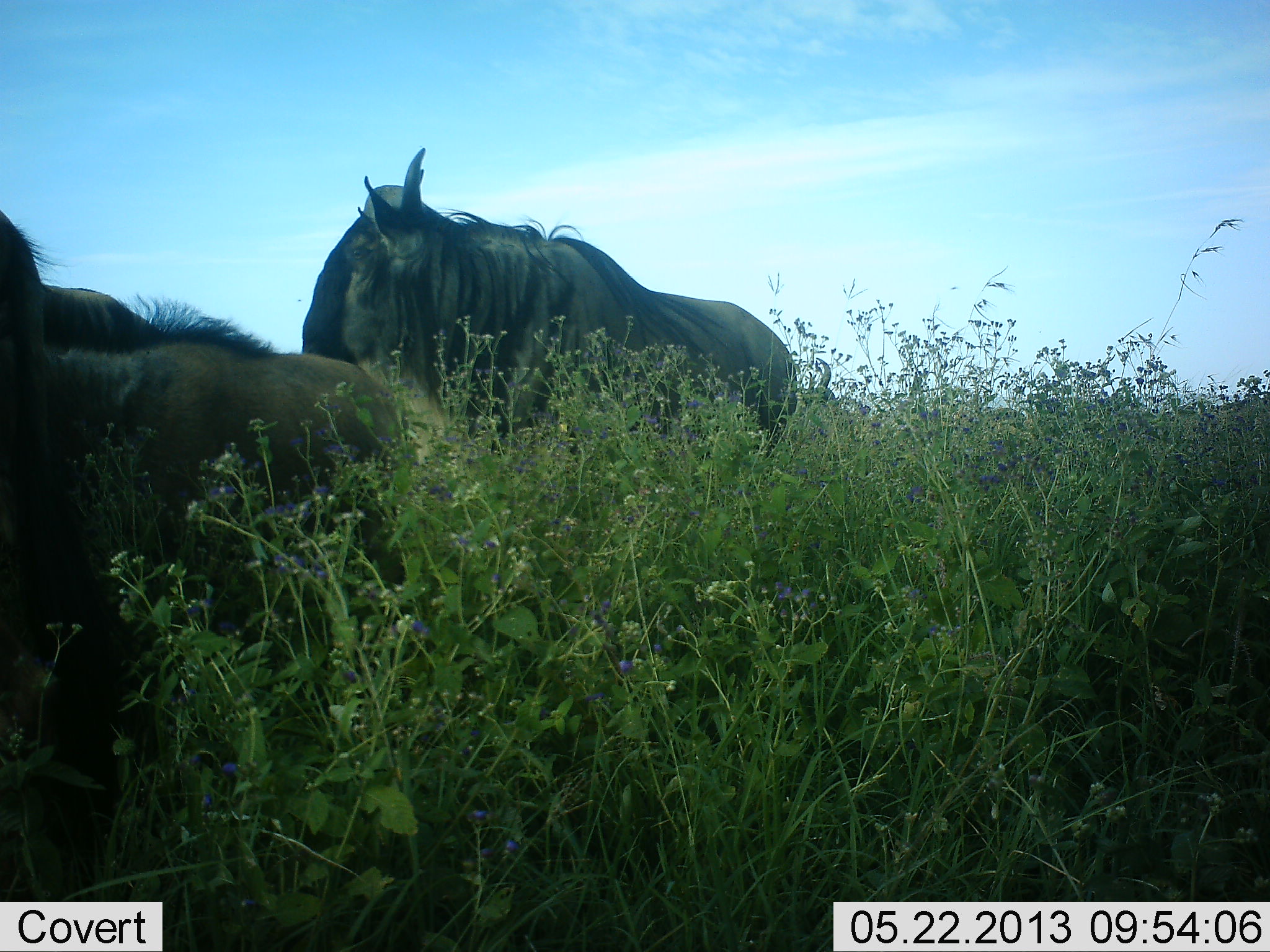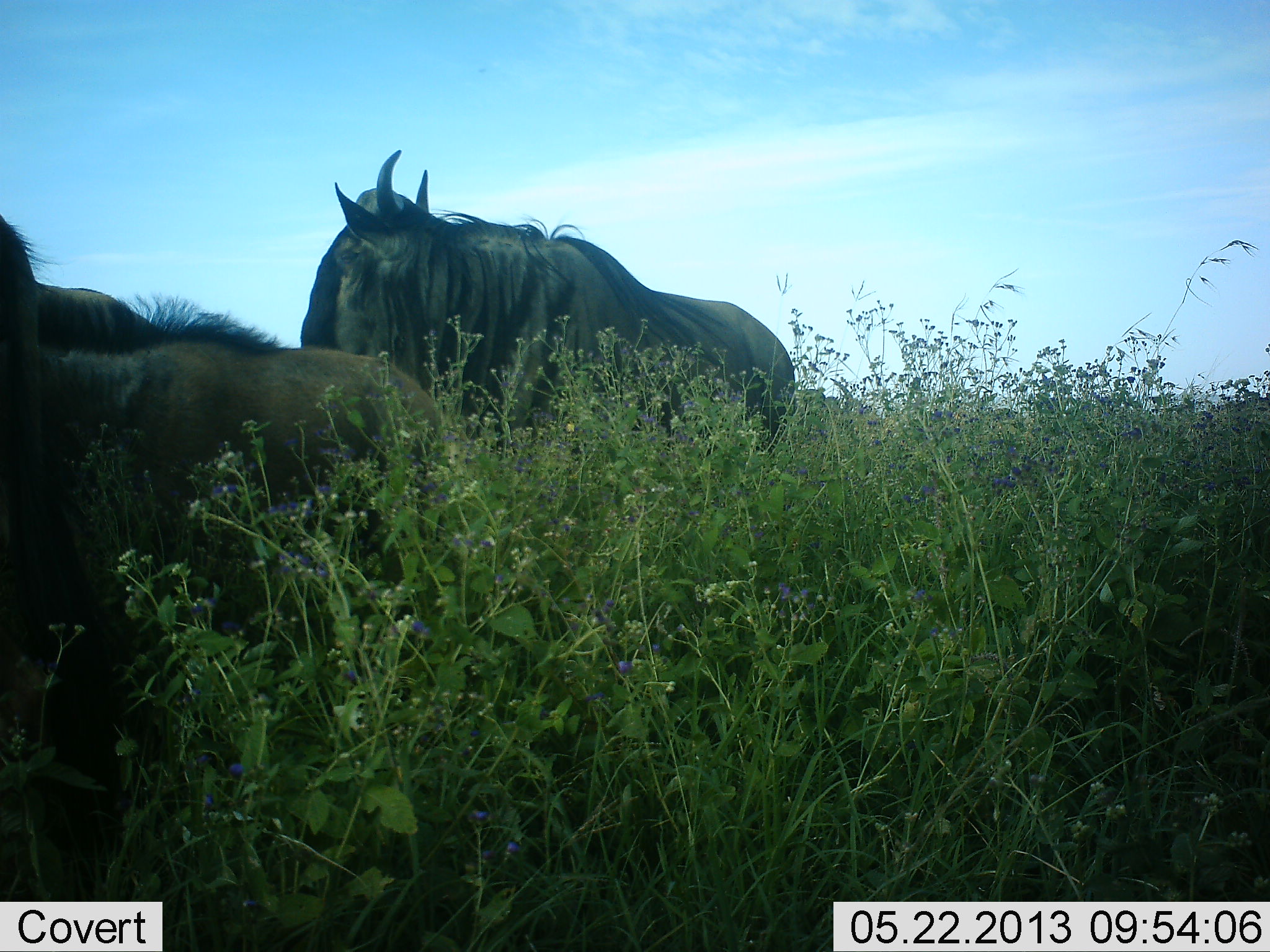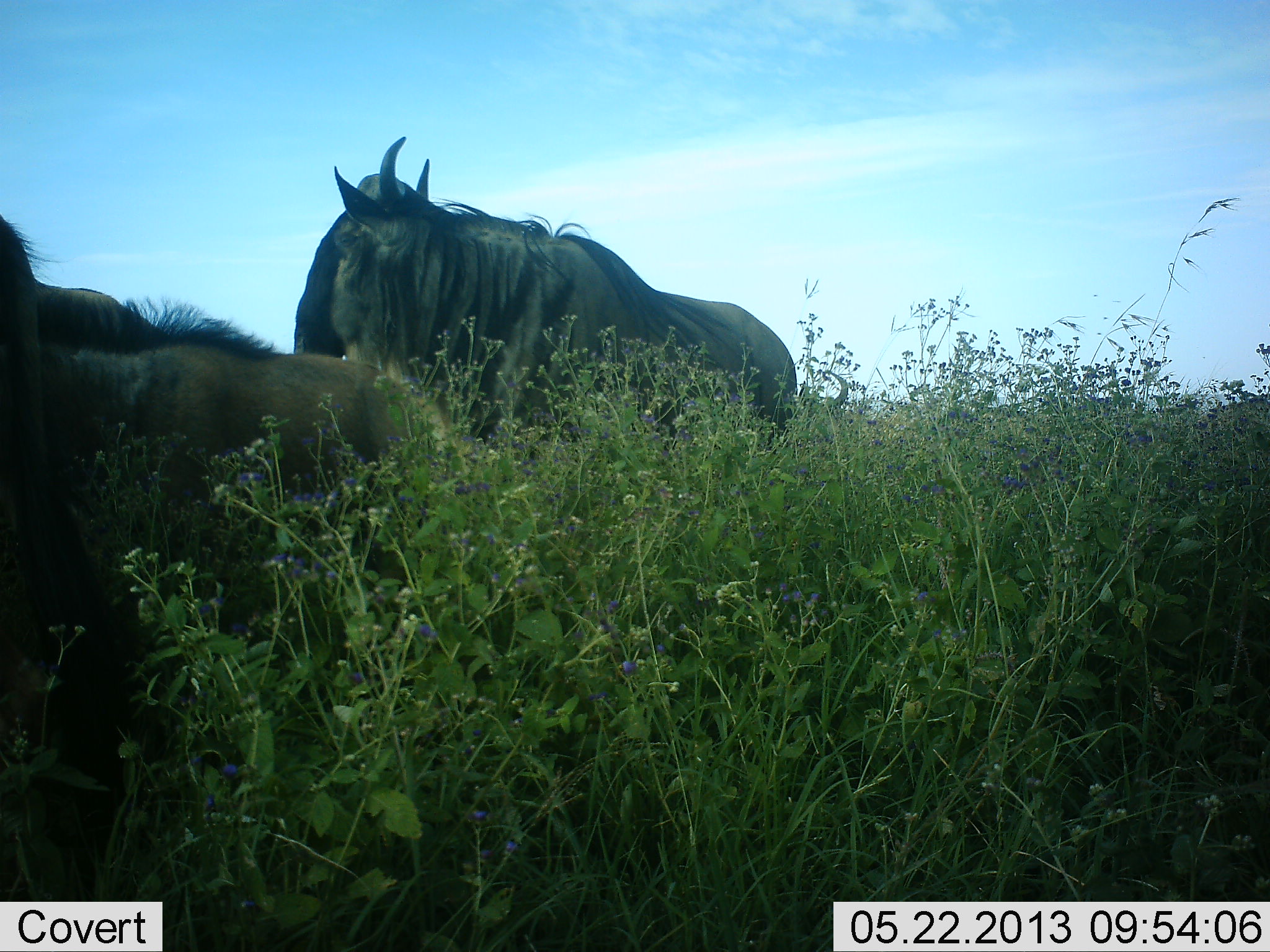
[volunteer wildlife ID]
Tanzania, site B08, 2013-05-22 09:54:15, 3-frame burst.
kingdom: Animalia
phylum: Chordata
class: Mammalia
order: Artiodactyla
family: Bovidae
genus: Connochaetes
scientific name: Connochaetes taurinus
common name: blue wildebeest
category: wildebeest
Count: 3.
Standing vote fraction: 80%.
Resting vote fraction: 10%.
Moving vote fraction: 10%.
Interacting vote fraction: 0%.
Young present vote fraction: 0%.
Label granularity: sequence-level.